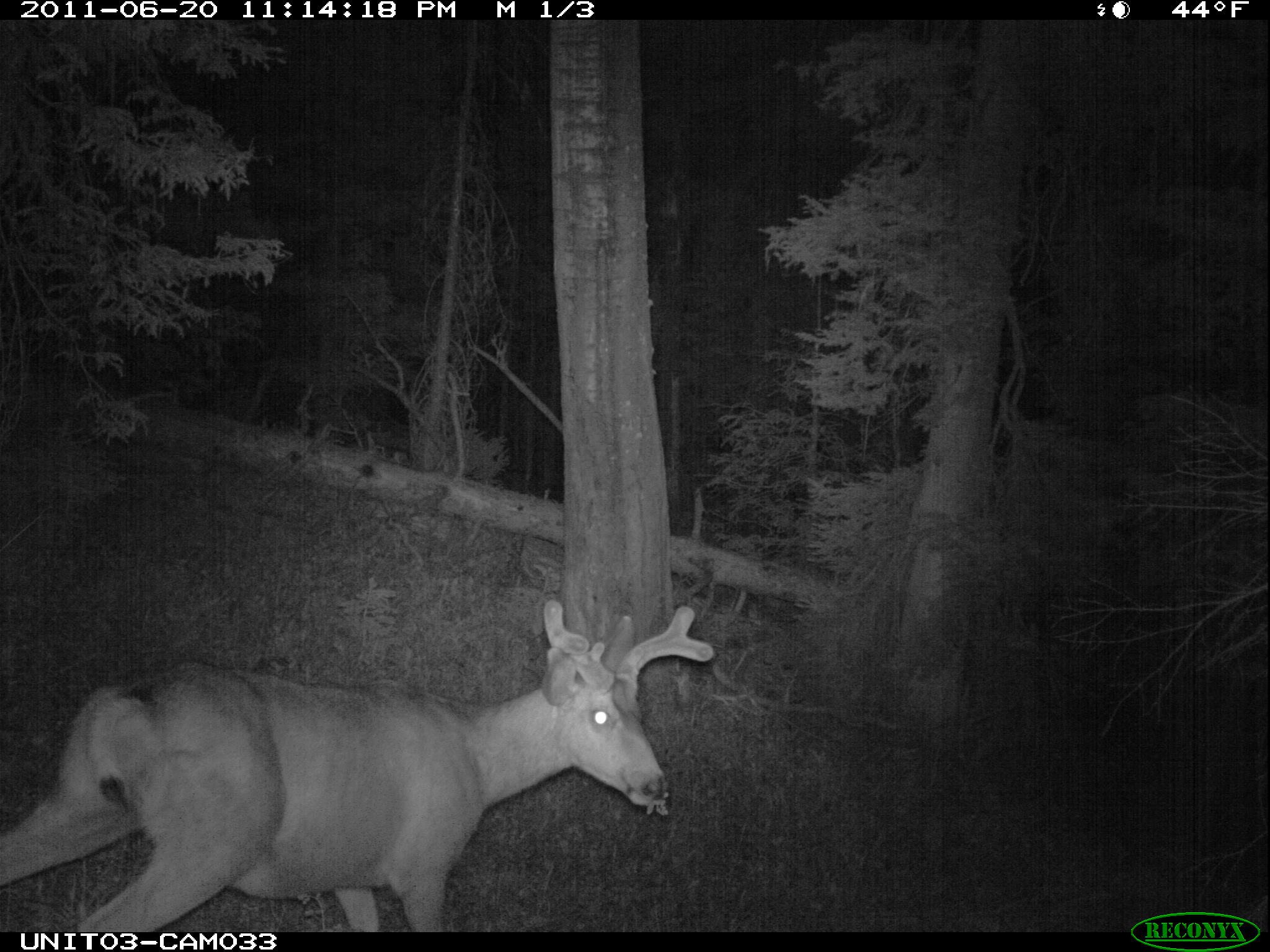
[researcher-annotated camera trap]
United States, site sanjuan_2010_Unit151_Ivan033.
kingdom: Animalia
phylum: Chordata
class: Mammalia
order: Artiodactyla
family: Cervidae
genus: Odocoileus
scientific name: Odocoileus hemionus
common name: mule deer